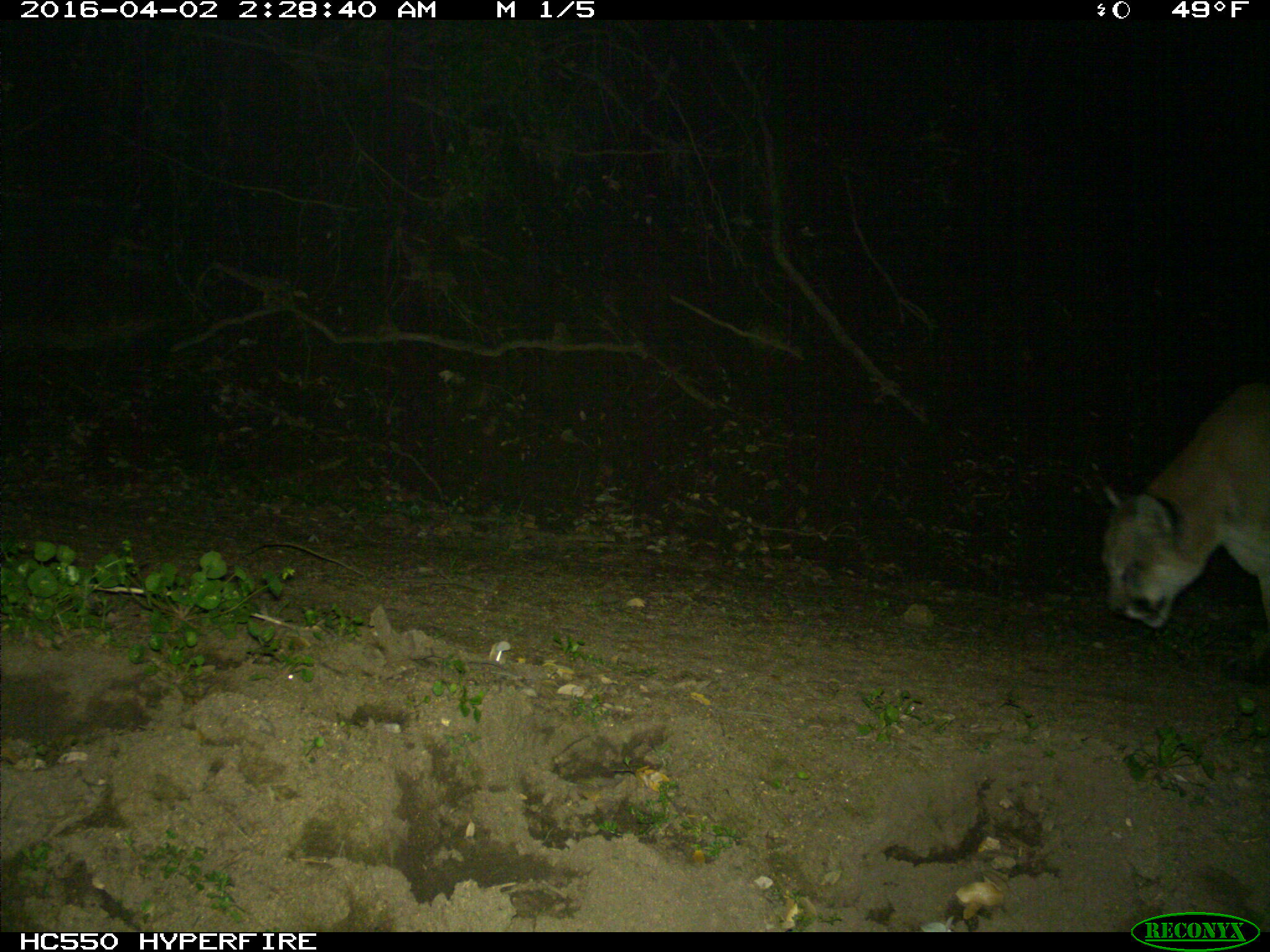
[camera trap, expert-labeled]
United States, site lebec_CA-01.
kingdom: Animalia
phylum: Chordata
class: Mammalia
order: Carnivora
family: Felidae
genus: Puma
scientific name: Puma concolor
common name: mountain lion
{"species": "Puma concolor (mountain lion)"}